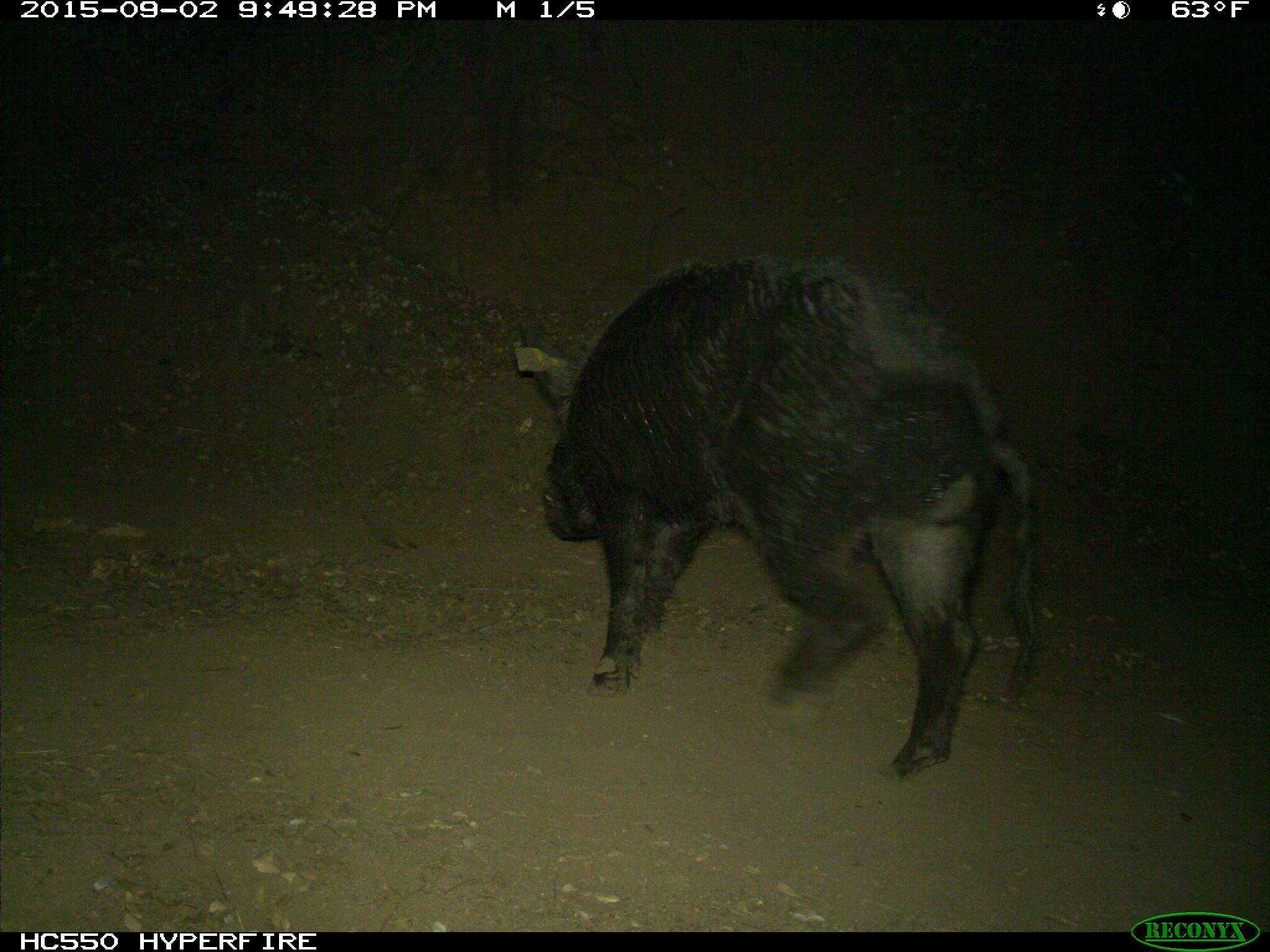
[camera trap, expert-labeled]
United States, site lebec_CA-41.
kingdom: Animalia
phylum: Chordata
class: Mammalia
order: Artiodactyla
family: Suidae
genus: Sus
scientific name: Sus scrofa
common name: wild boar